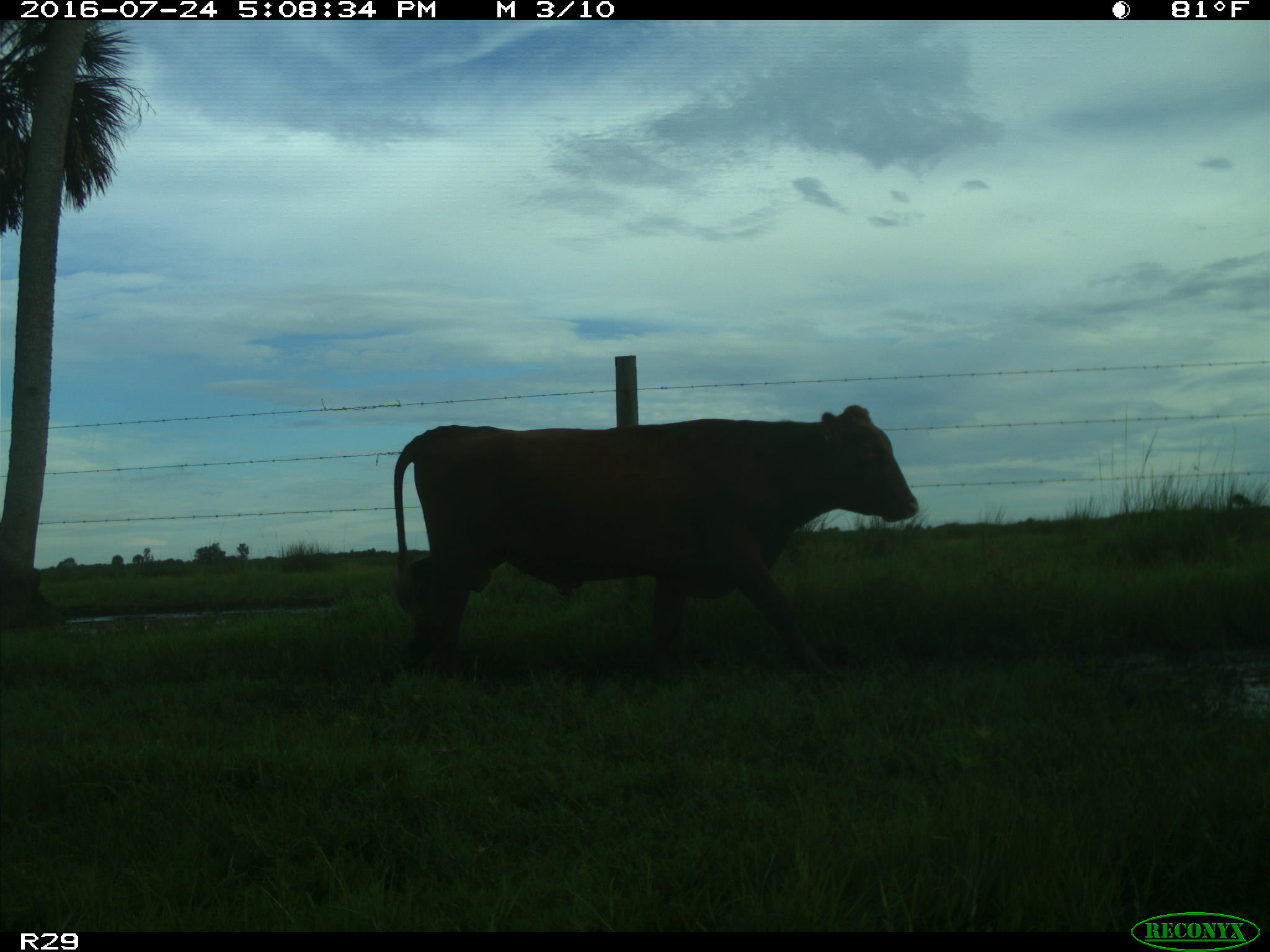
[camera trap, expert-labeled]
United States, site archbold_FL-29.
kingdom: Animalia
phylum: Chordata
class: Mammalia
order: Artiodactyla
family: Bovidae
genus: Bos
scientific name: Bos taurus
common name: domestic cow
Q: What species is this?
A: Bos taurus (domestic cow).